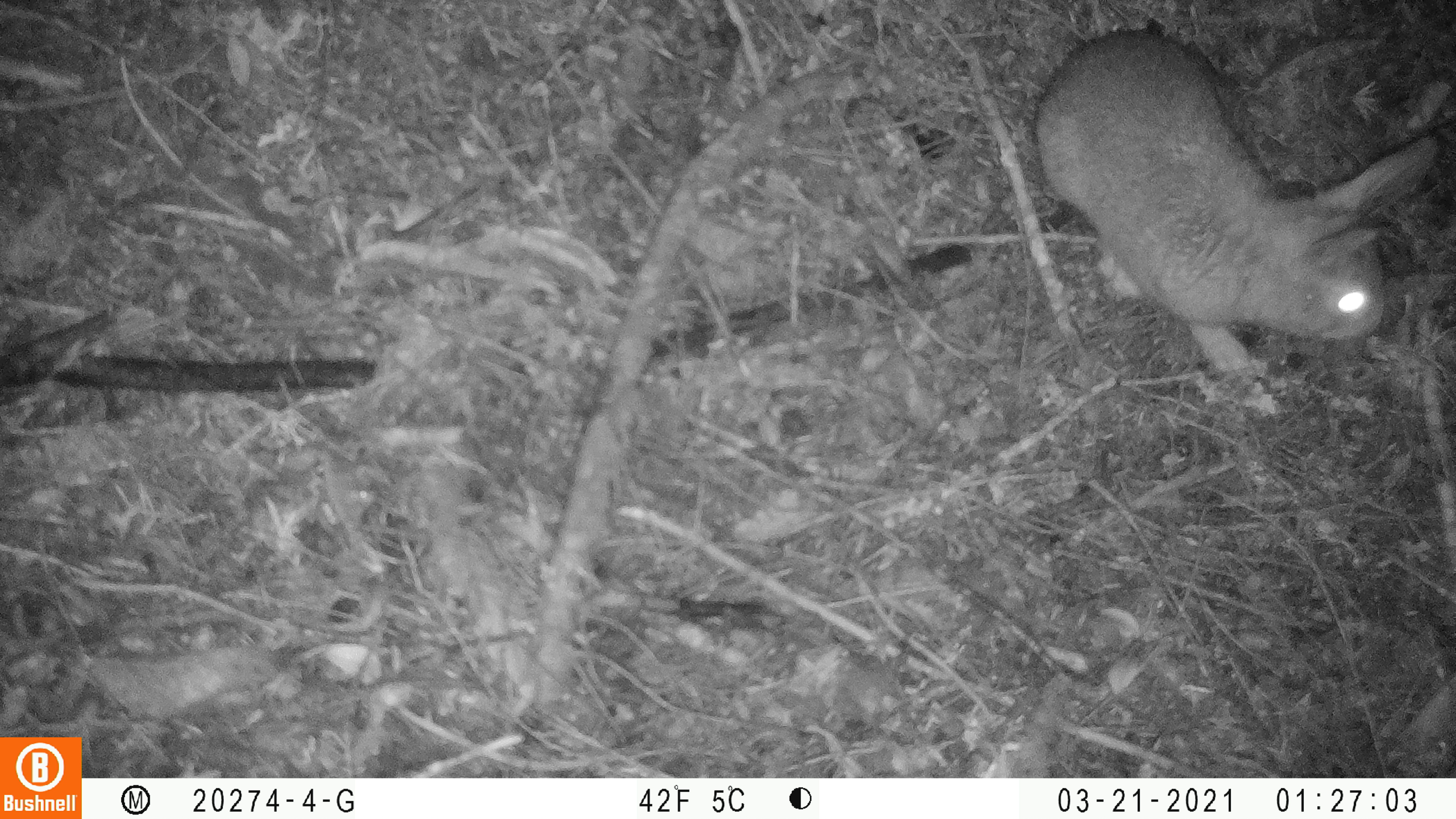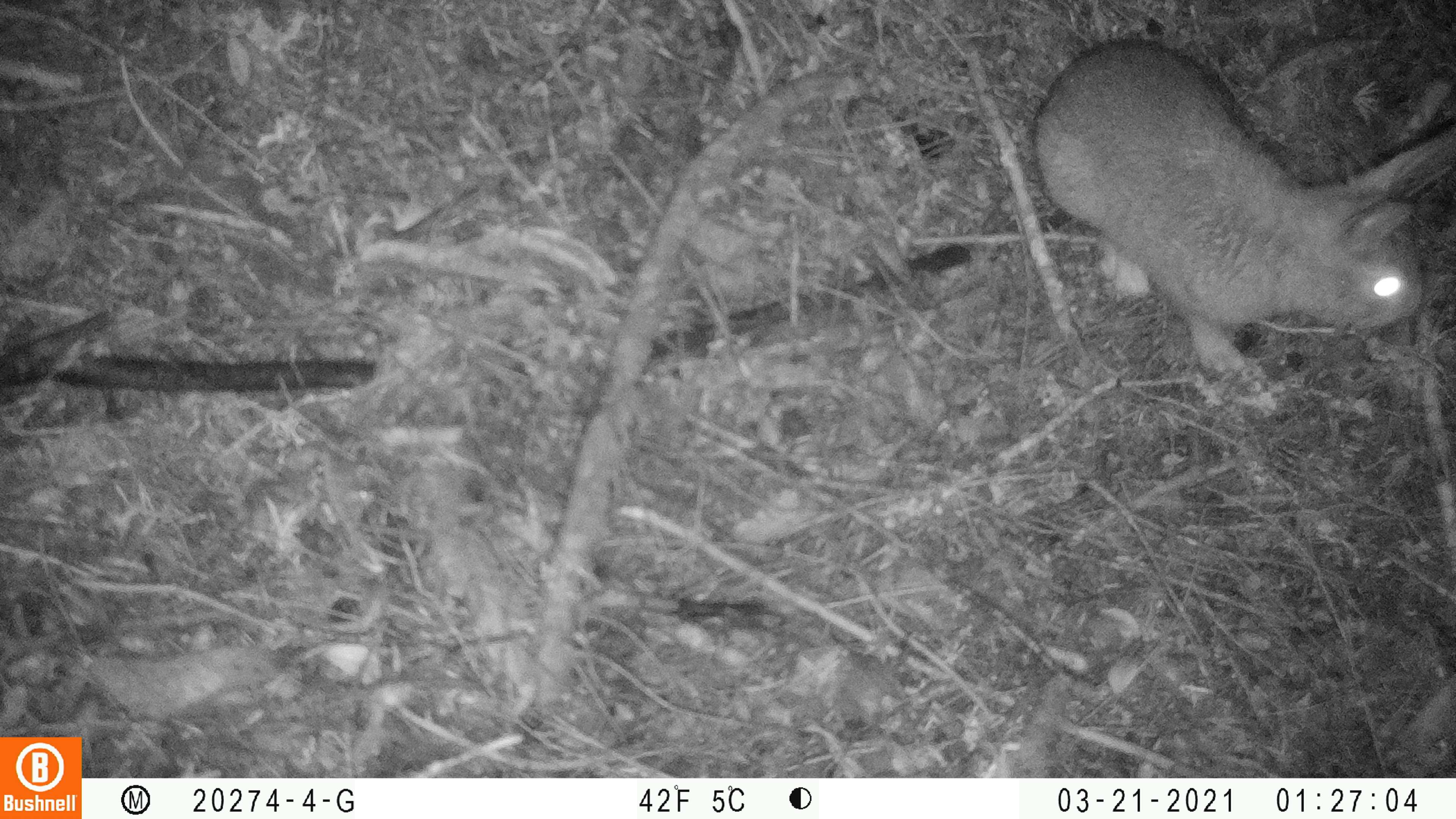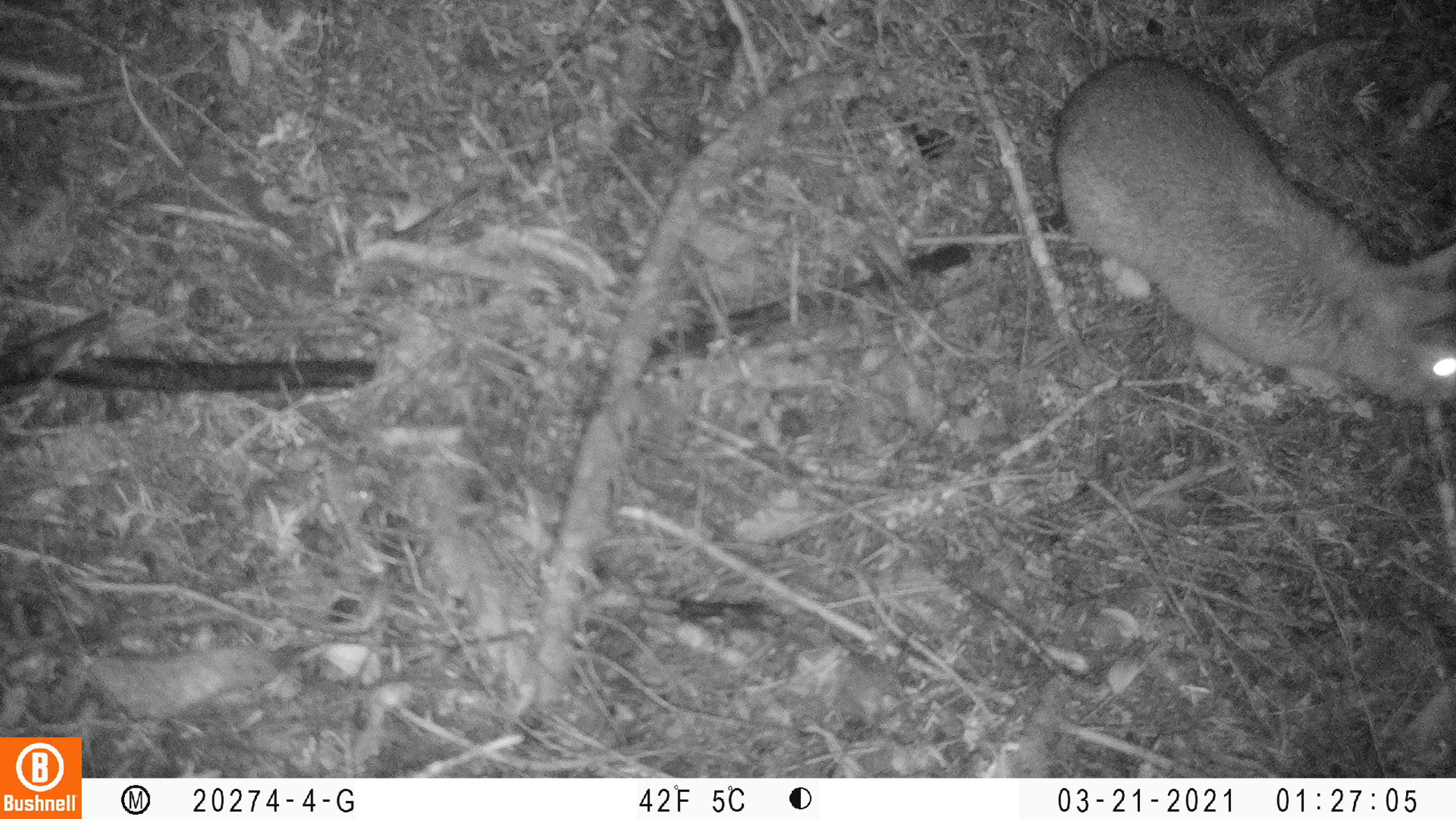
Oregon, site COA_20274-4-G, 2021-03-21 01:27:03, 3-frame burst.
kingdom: Animalia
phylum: Chordata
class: Mammalia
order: Lagomorpha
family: Leporidae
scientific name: Leporidae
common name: hares and rabbits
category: leporidae family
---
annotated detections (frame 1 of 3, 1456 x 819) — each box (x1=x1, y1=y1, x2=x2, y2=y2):
leporidae family: (x1=1028, y1=24, x2=1445, y2=382)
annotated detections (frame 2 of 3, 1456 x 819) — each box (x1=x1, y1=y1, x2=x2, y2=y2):
leporidae family: (x1=1026, y1=32, x2=1452, y2=384)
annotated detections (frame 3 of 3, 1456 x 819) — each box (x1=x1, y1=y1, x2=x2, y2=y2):
leporidae family: (x1=1042, y1=46, x2=1450, y2=414)